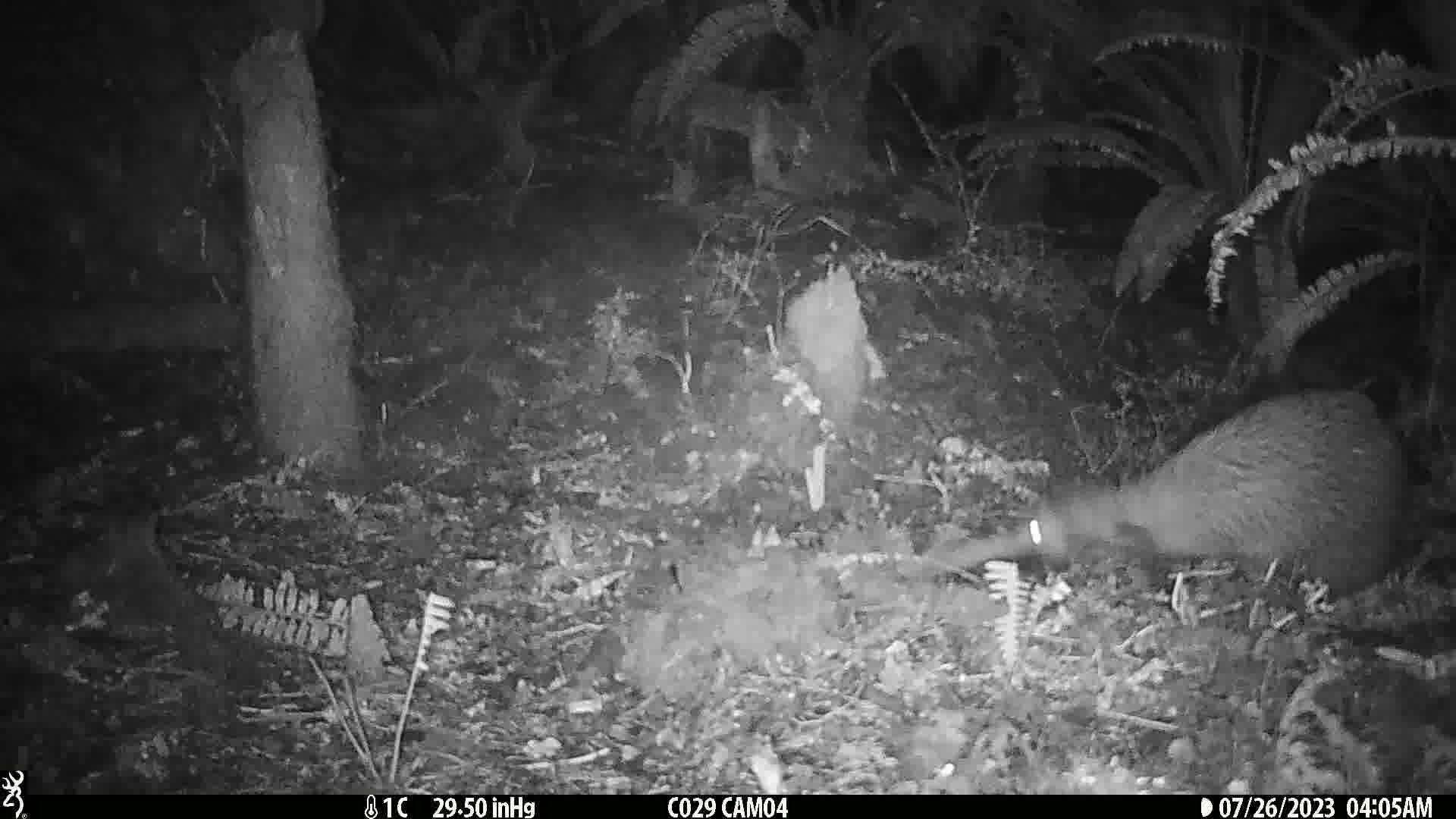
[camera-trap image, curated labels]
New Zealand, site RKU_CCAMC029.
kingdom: Animalia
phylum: Chordata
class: Aves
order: Apterygiformes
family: Apterygidae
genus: Apteryx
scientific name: Apteryx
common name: kiwi